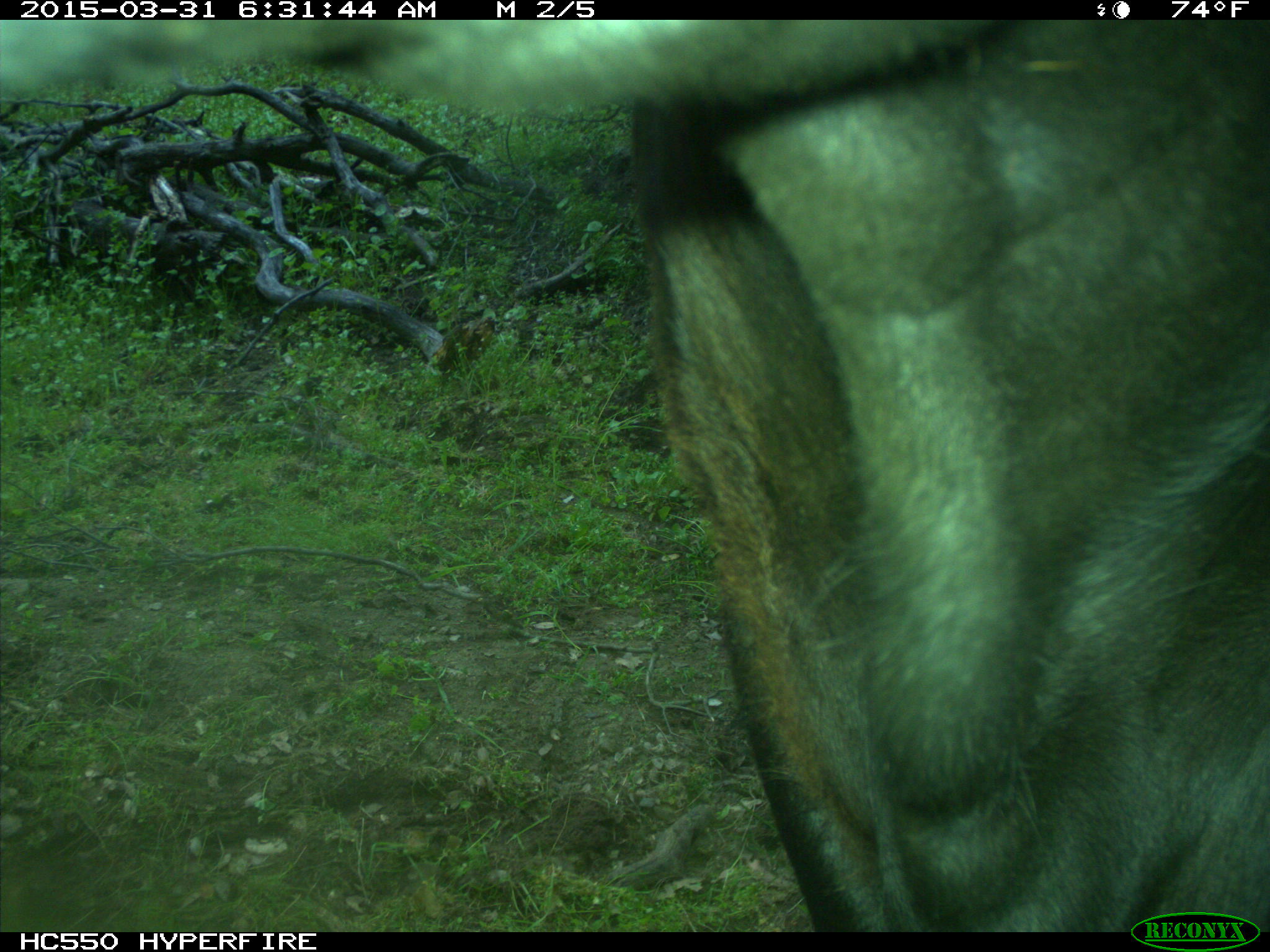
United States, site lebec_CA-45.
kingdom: Animalia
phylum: Chordata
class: Mammalia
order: Artiodactyla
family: Bovidae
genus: Bos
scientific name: Bos taurus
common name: domestic cow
Bos taurus (domestic cow).